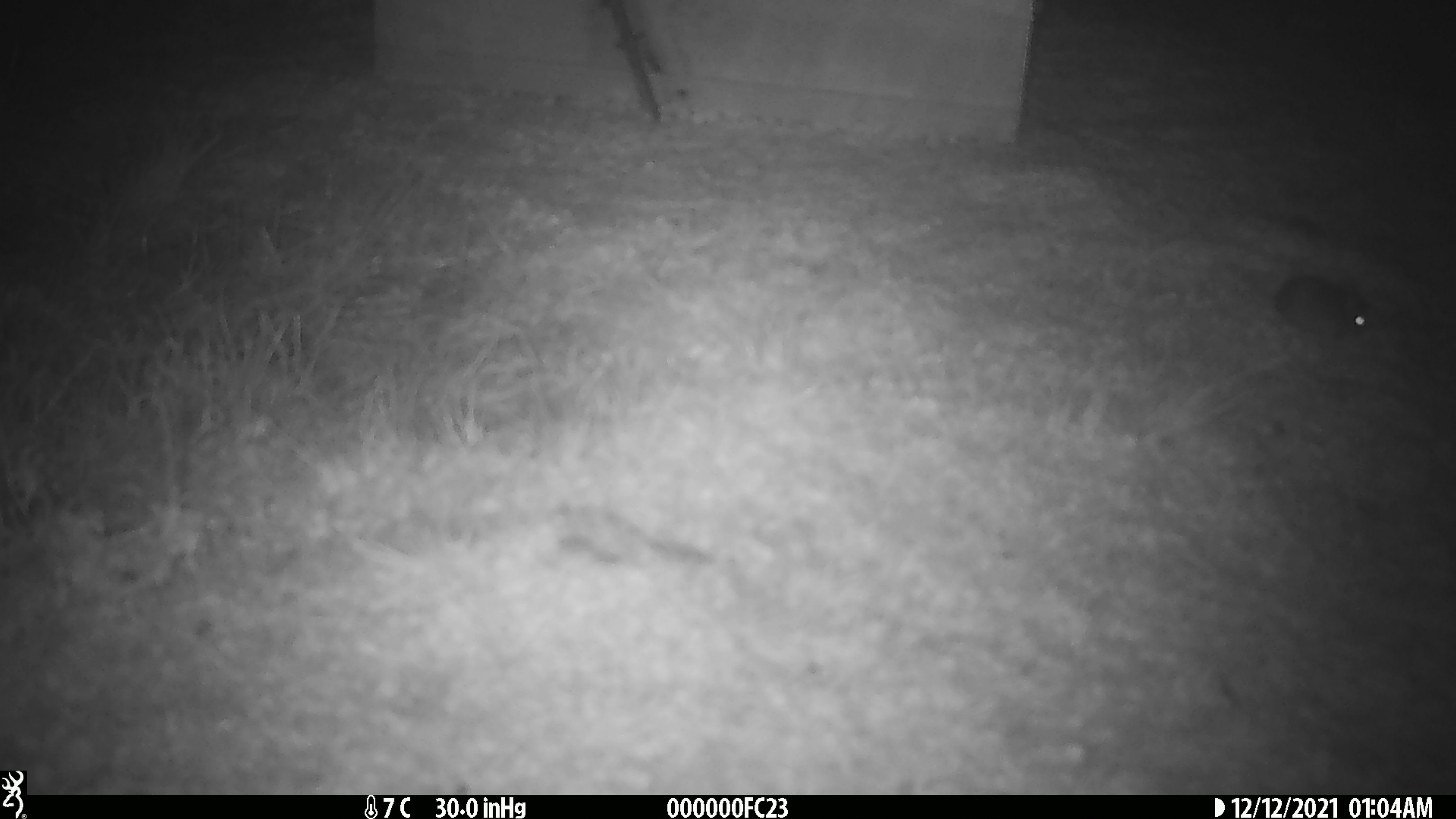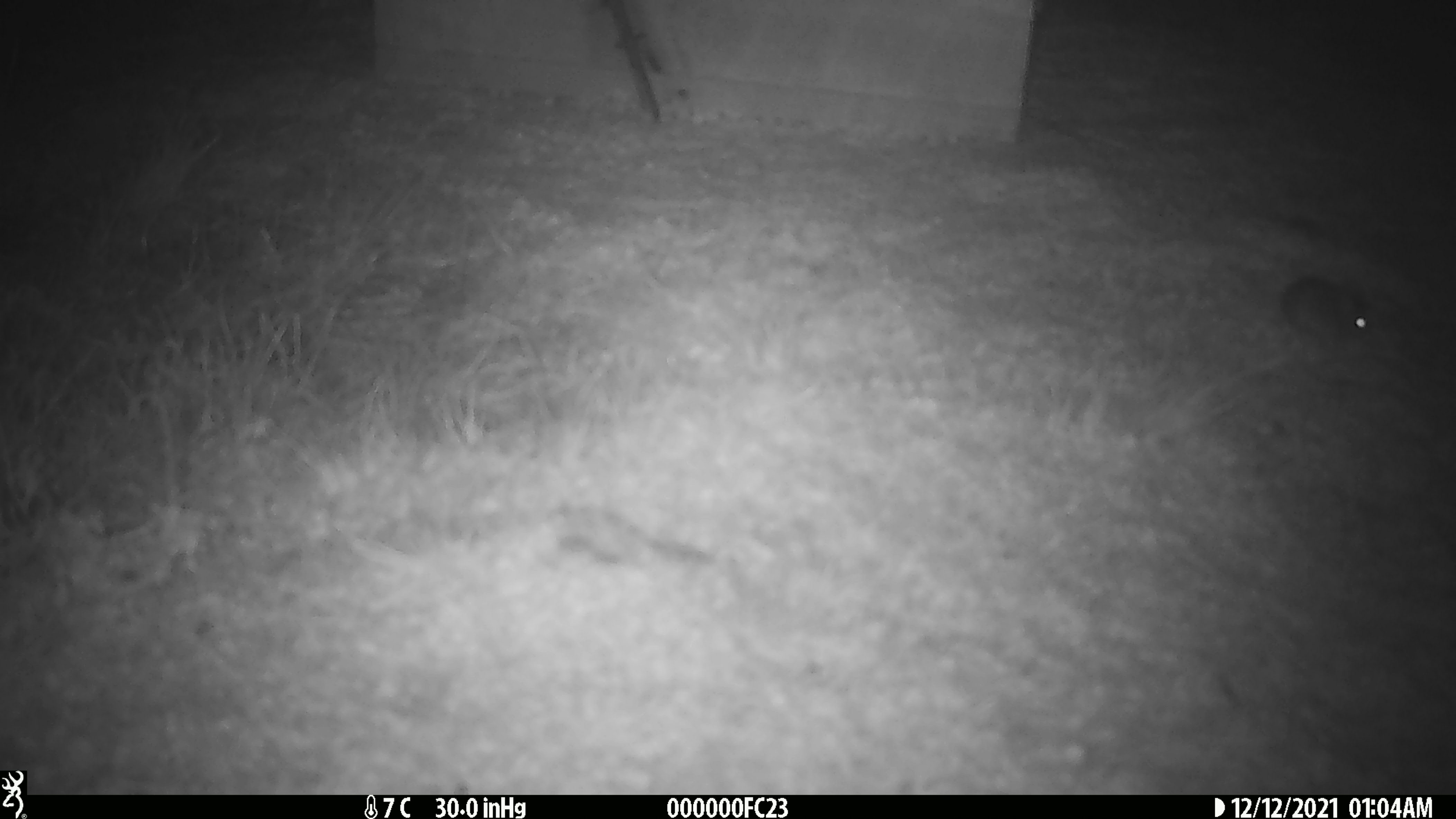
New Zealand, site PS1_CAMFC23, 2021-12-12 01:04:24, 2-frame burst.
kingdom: Animalia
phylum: Chordata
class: Mammalia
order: Rodentia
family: Muridae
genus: Mus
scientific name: Mus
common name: mouse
Mouse (Mus).